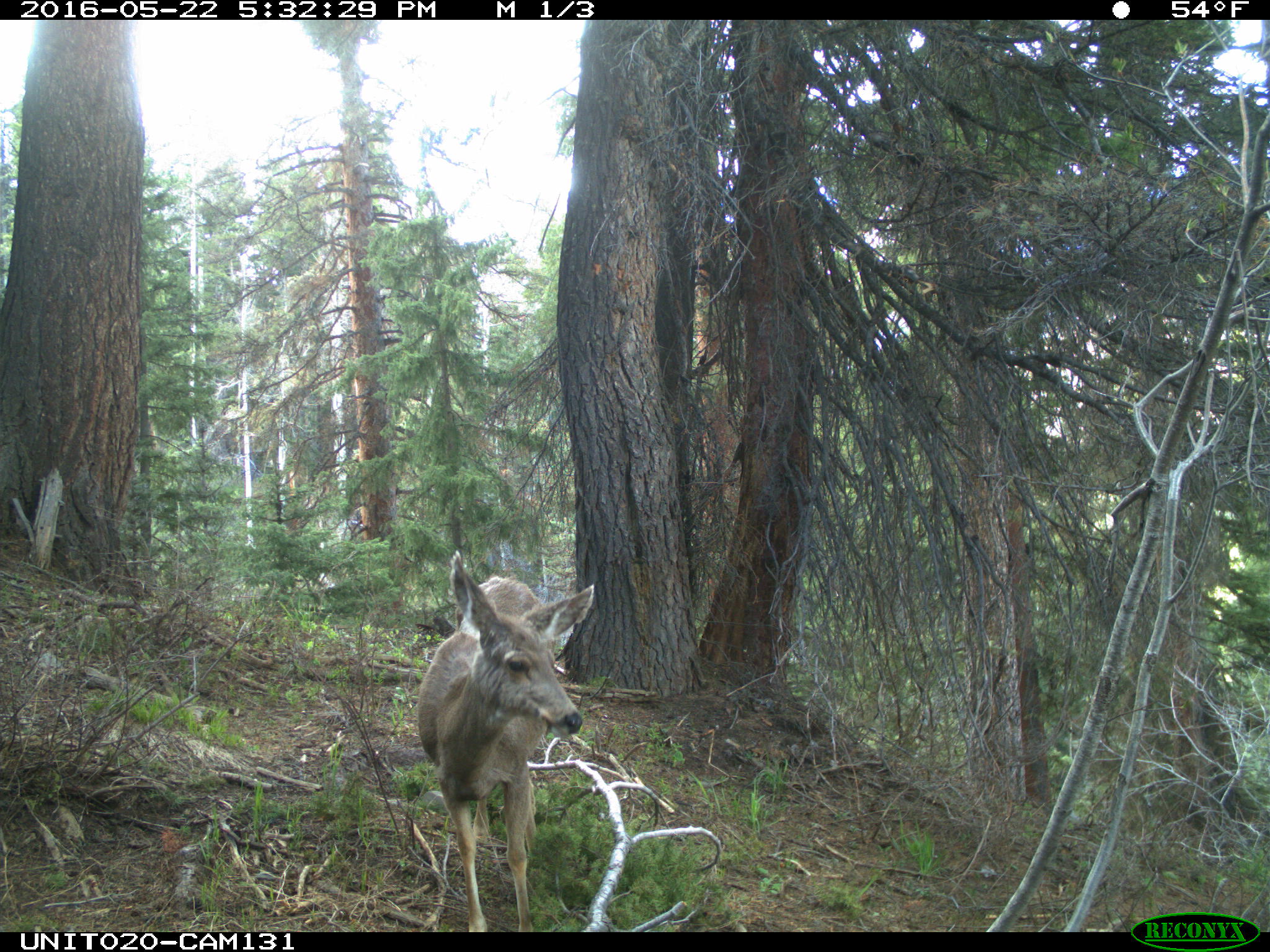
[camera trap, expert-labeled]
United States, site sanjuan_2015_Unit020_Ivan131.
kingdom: Animalia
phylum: Chordata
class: Mammalia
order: Artiodactyla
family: Cervidae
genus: Odocoileus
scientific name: Odocoileus hemionus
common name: mule deer